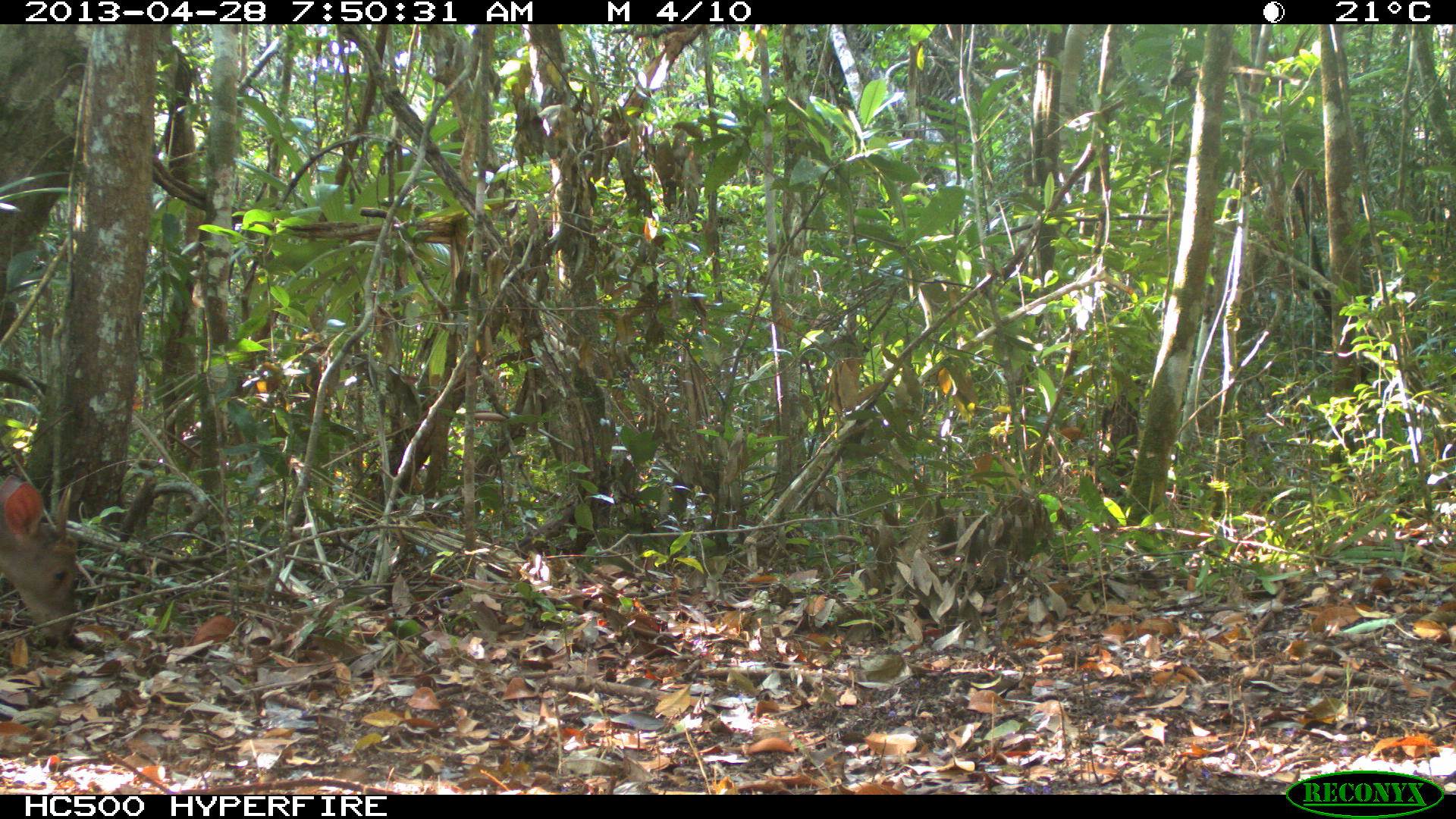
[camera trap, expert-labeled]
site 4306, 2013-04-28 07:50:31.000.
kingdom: Animalia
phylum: Chordata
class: Mammalia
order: Artiodactyla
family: Cervidae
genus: Odocoileus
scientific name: Odocoileus pandora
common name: yucatán brown brocket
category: mazama pandora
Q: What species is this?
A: Mazama pandora (yucatán brown brocket) (Odocoileus pandora).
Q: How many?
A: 1.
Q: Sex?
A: Male.